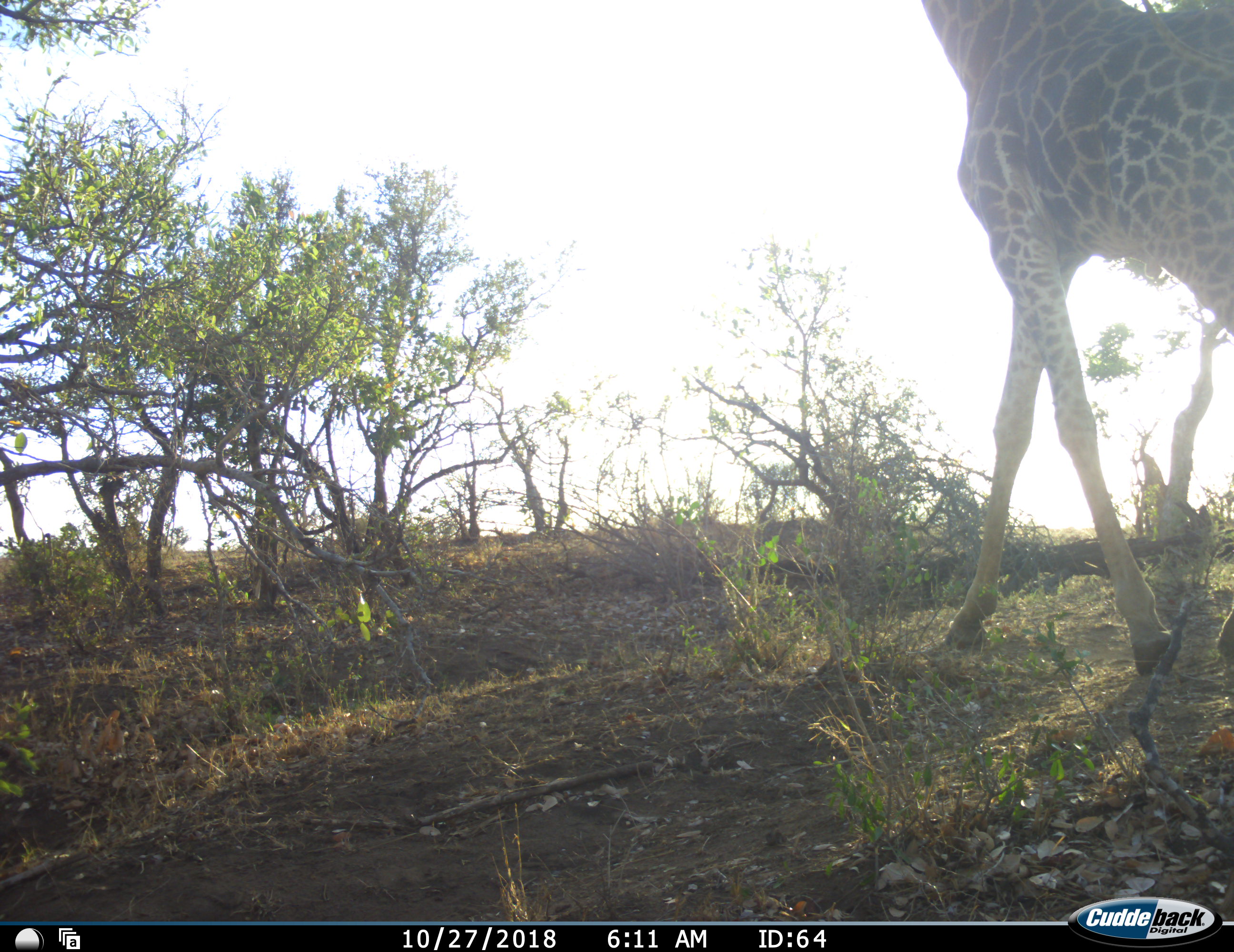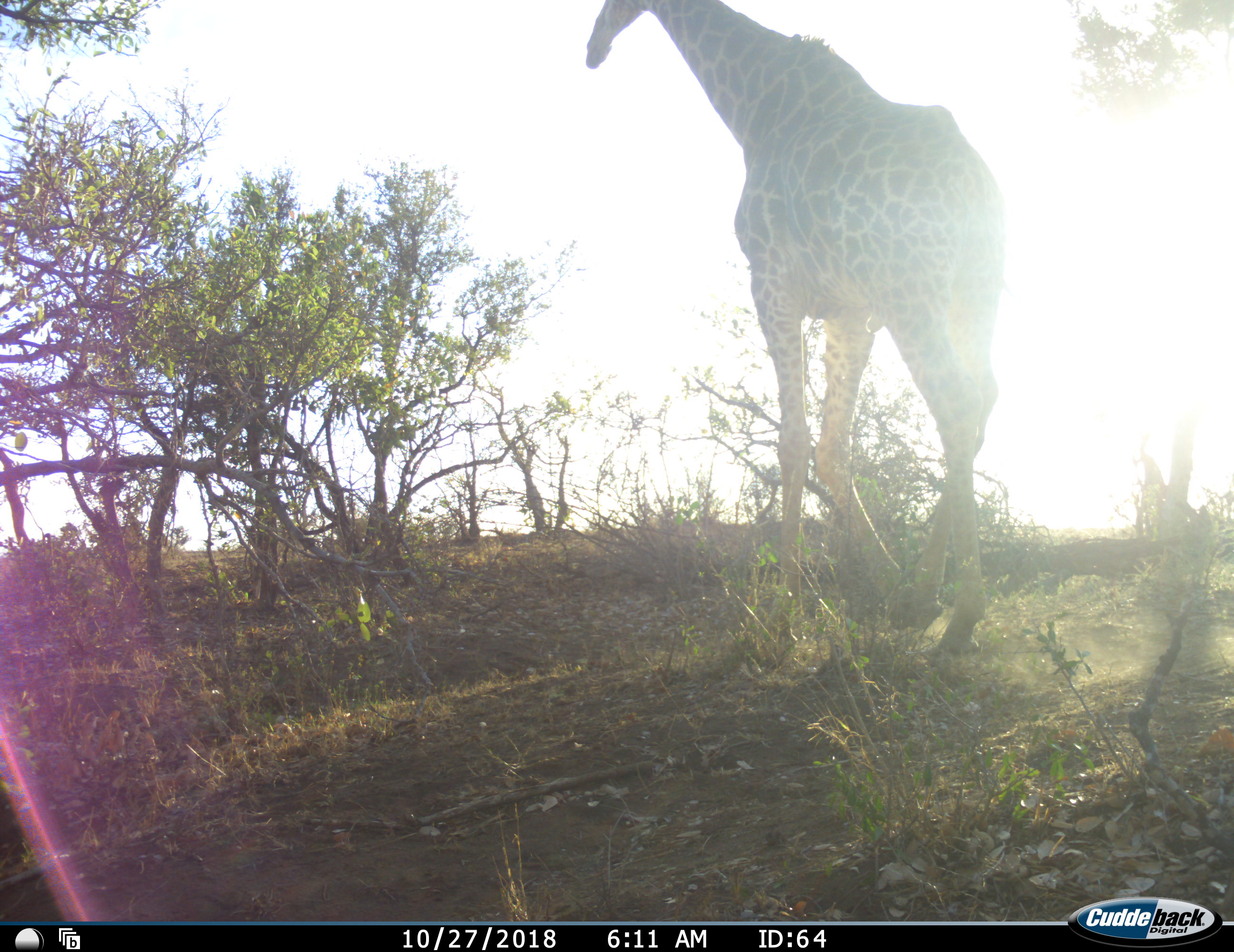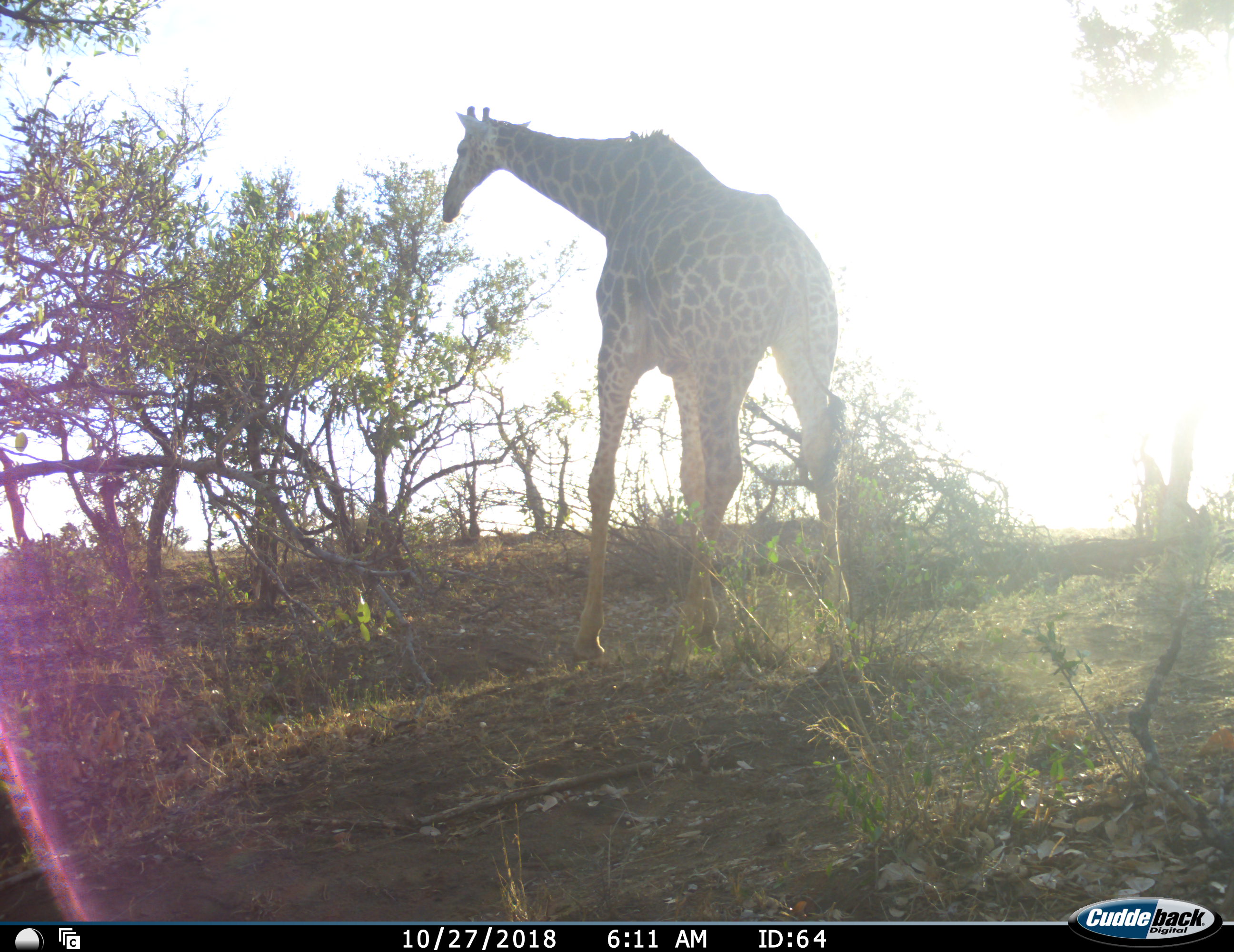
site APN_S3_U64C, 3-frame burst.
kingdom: Animalia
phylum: Chordata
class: Mammalia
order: Artiodactyla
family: Giraffidae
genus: Giraffa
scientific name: Giraffa camelopardalis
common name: giraffe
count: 1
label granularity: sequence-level